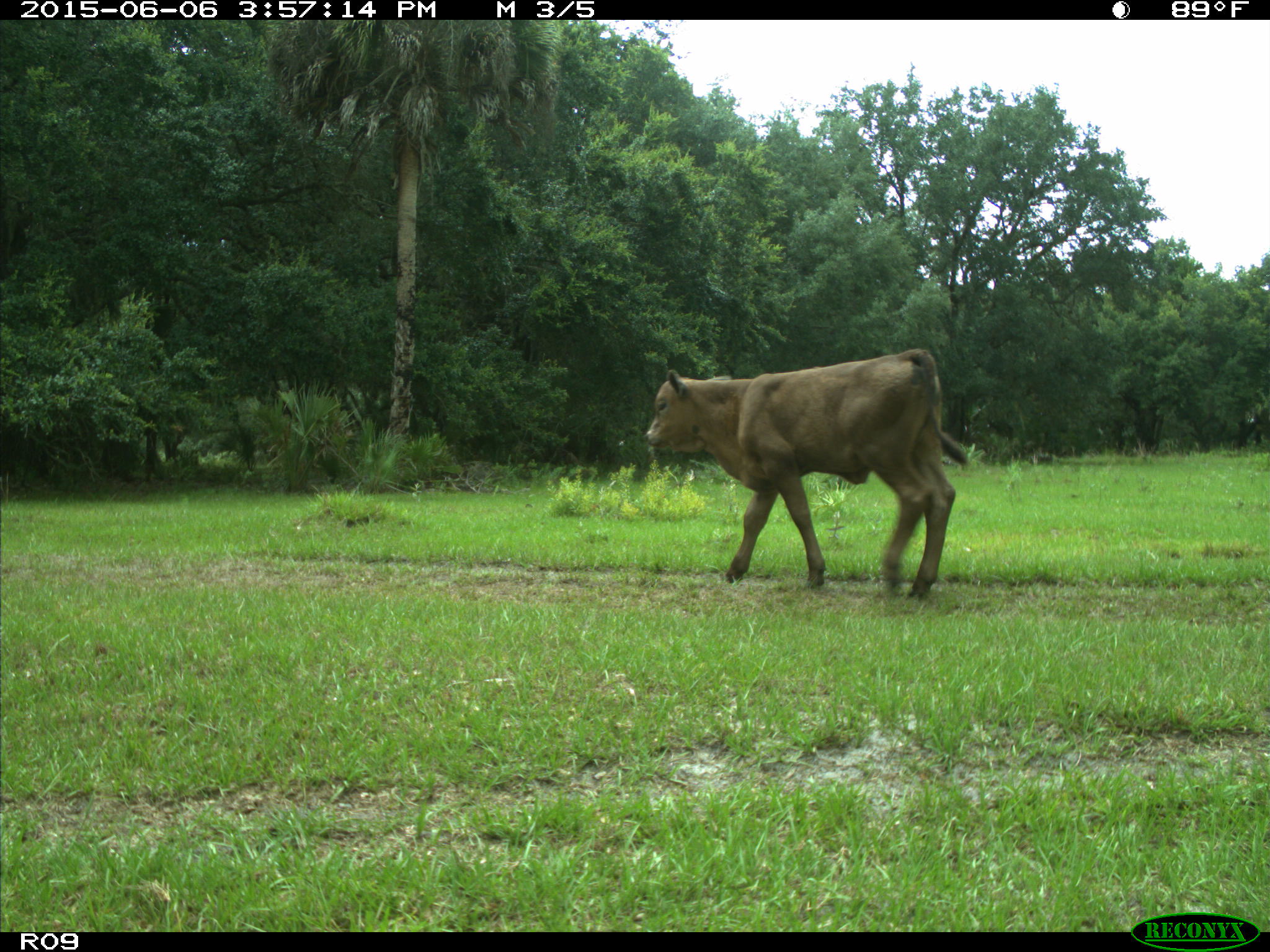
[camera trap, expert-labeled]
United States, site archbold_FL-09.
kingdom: Animalia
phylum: Chordata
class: Mammalia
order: Artiodactyla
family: Bovidae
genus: Bos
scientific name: Bos taurus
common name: domestic cow